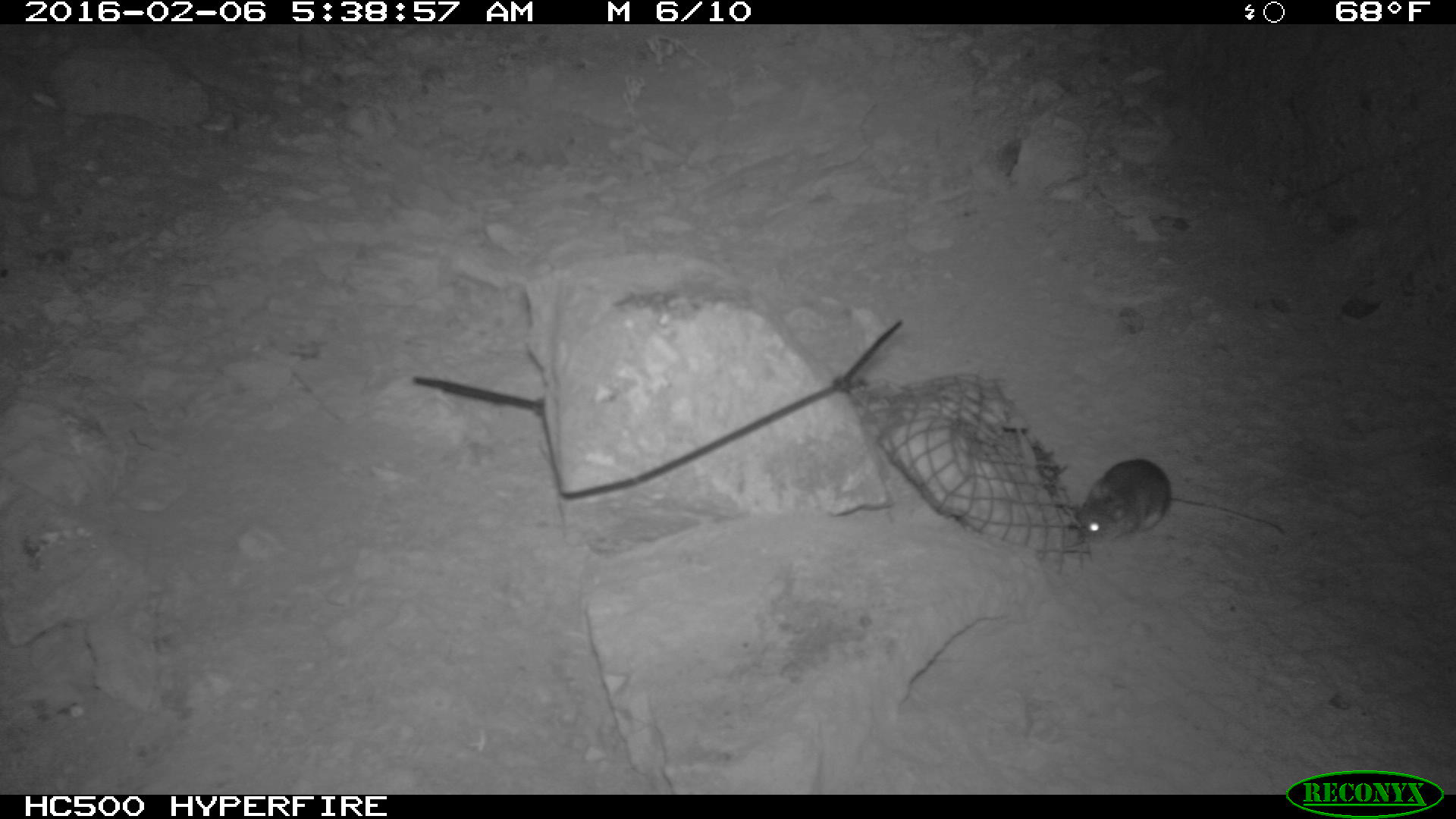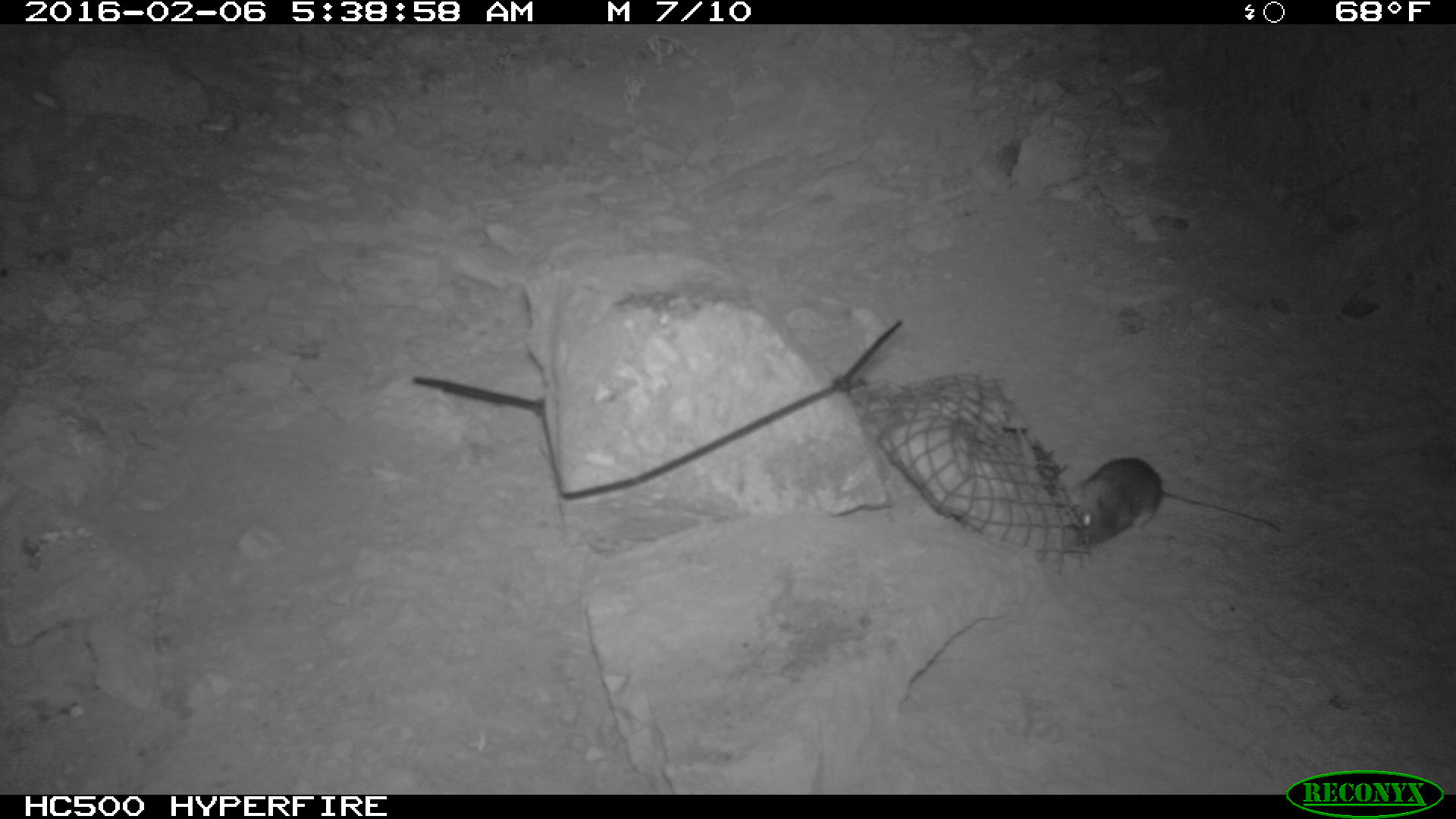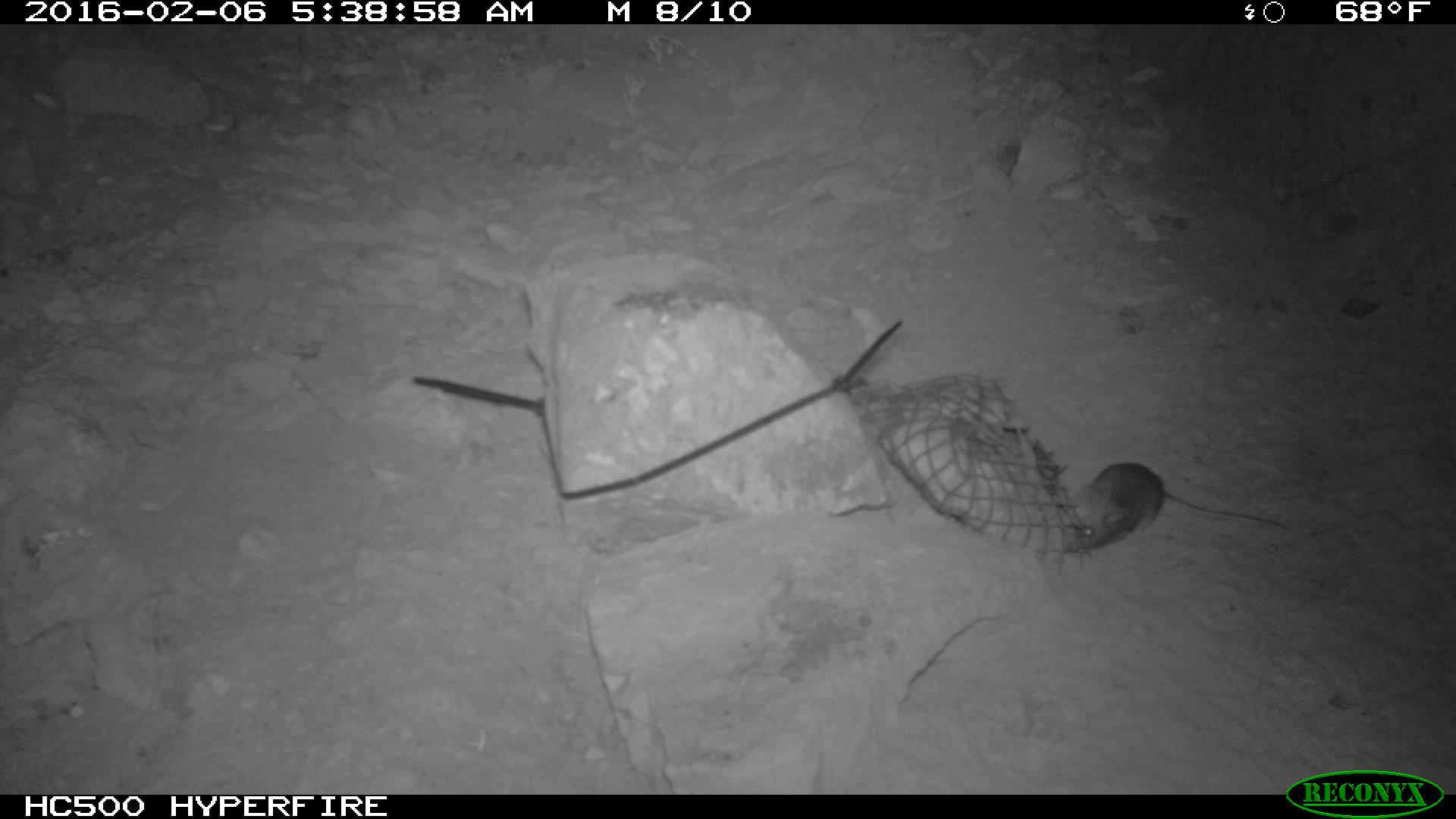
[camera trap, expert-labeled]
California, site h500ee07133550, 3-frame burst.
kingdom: Animalia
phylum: Chordata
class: Mammalia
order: Rodentia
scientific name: Rodentia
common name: rodent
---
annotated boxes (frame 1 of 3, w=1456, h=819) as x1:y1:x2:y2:
rodent: 1073:457:1288:548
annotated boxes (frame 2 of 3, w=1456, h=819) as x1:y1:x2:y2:
rodent: 1068:455:1282:547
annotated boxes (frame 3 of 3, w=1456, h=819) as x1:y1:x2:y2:
rodent: 1082:461:1166:551